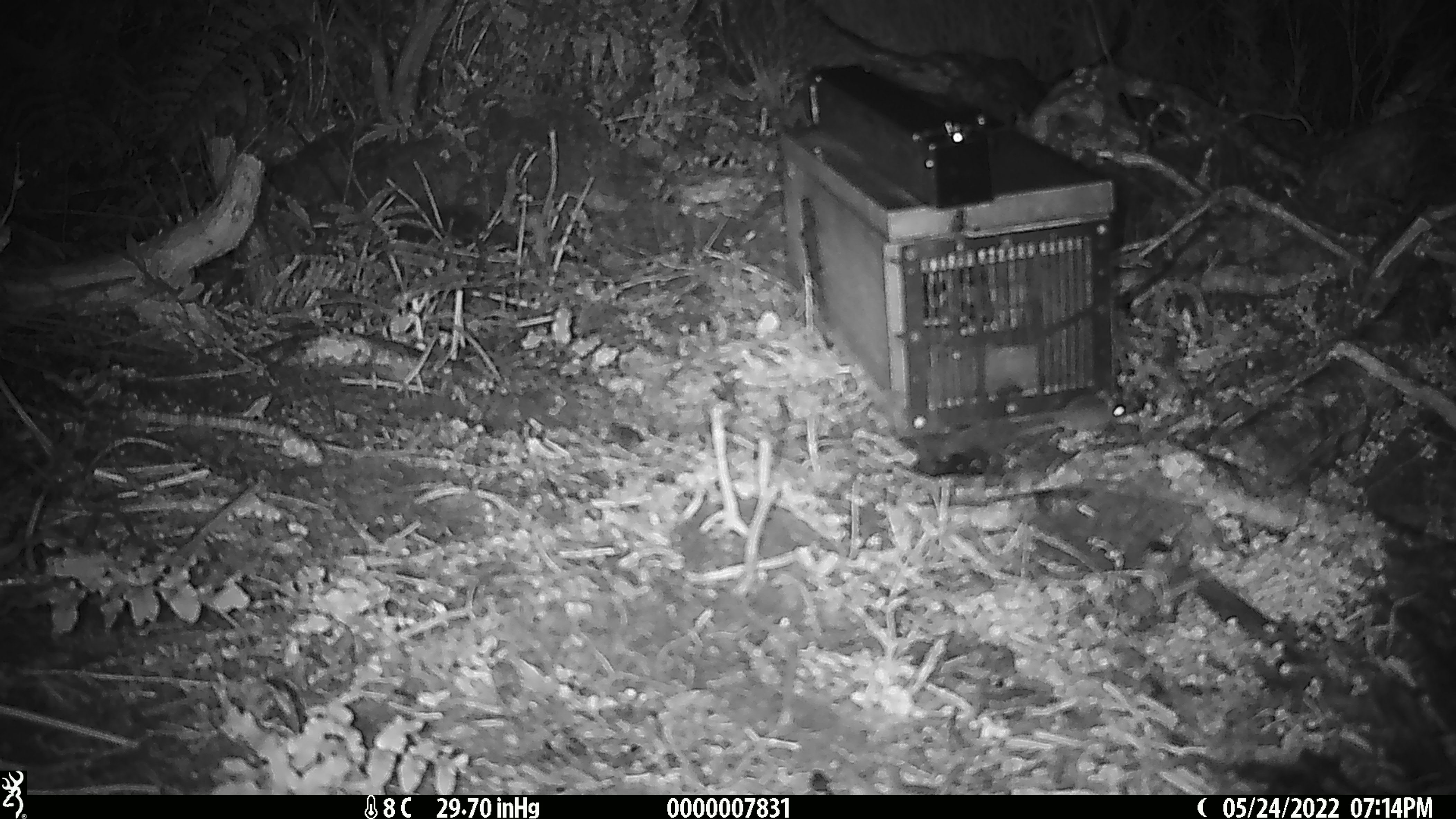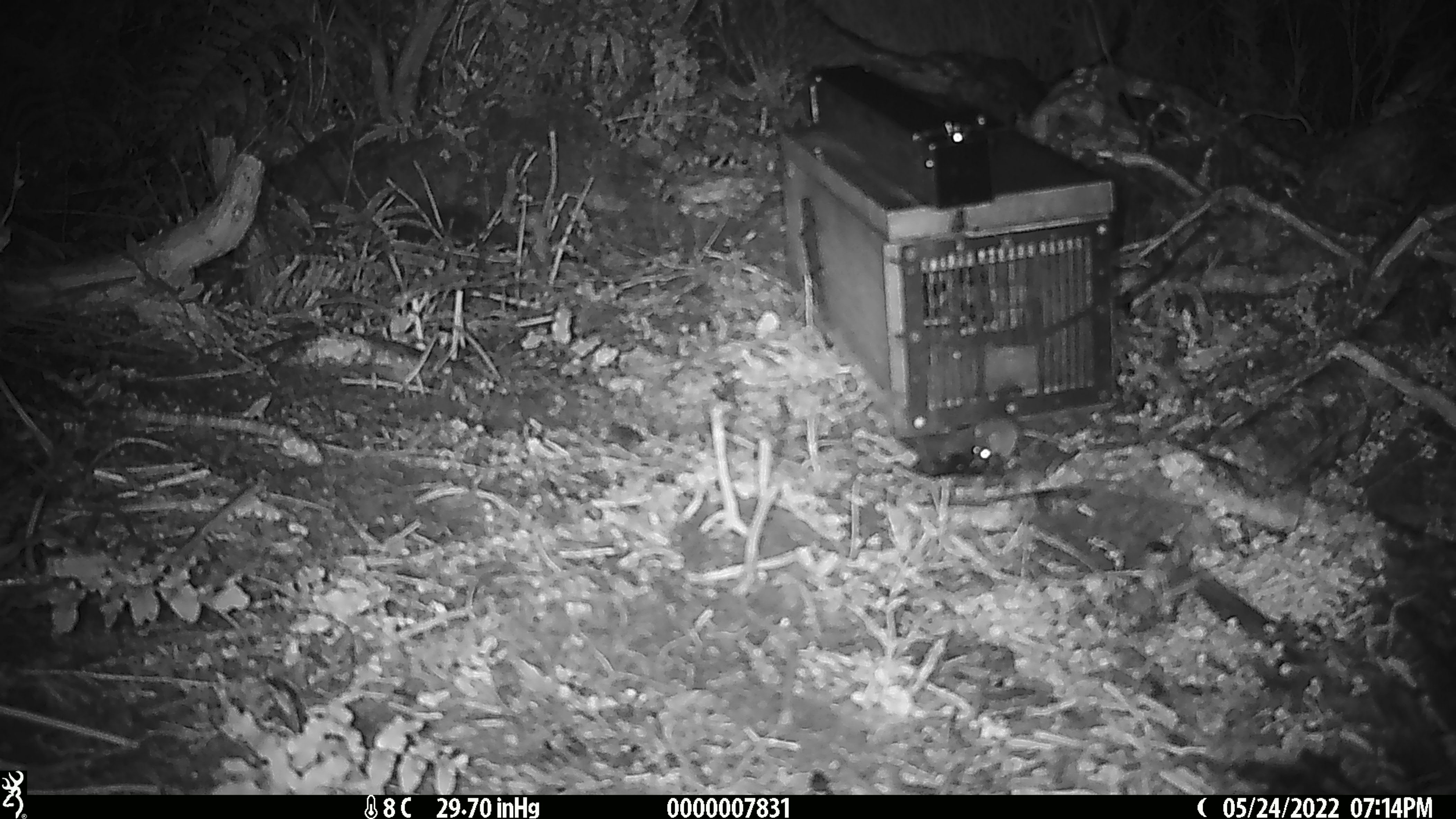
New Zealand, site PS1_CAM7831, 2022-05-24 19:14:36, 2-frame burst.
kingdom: Animalia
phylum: Chordata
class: Mammalia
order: Rodentia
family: Muridae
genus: Mus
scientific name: Mus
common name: mouse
Mouse (Mus).